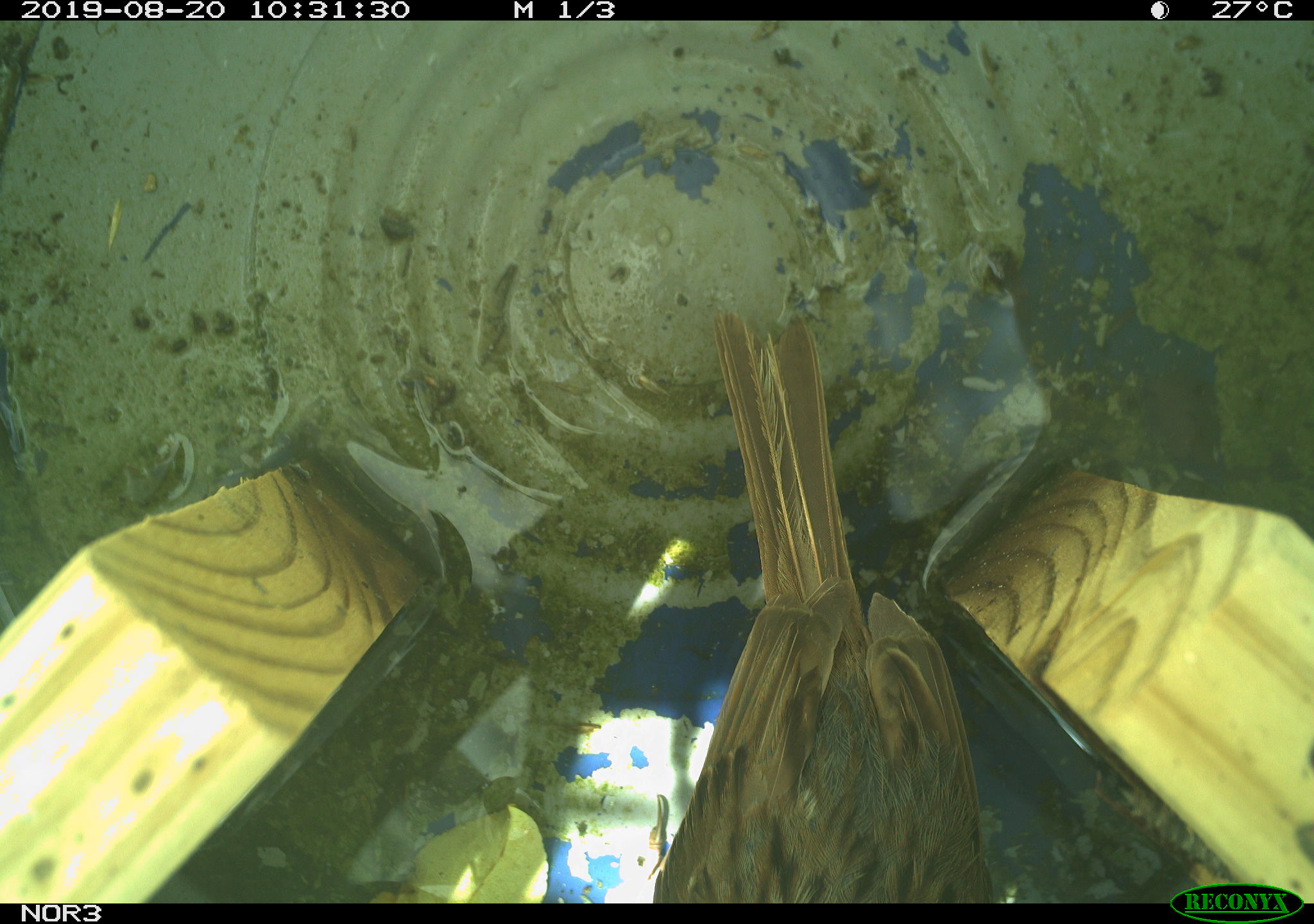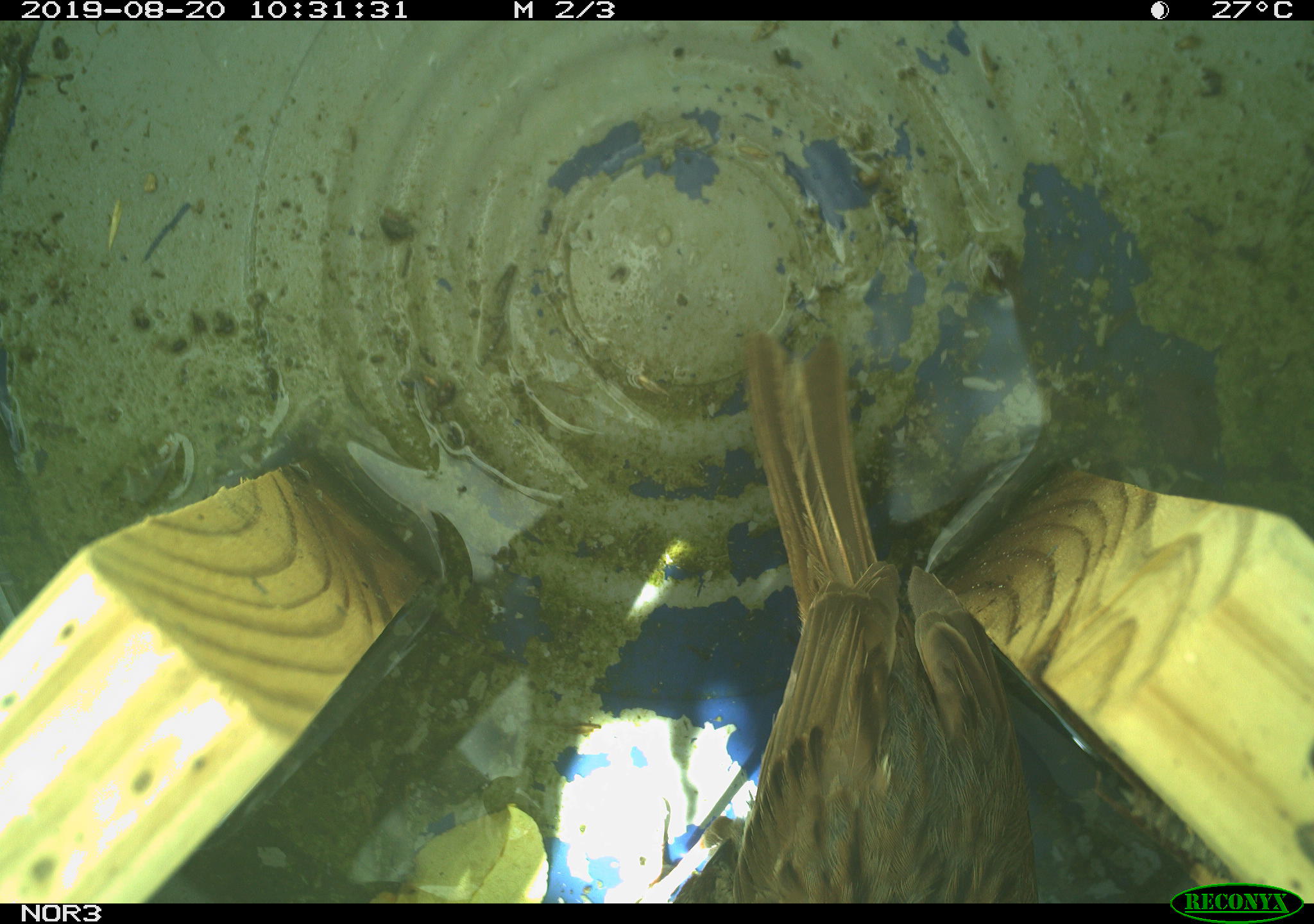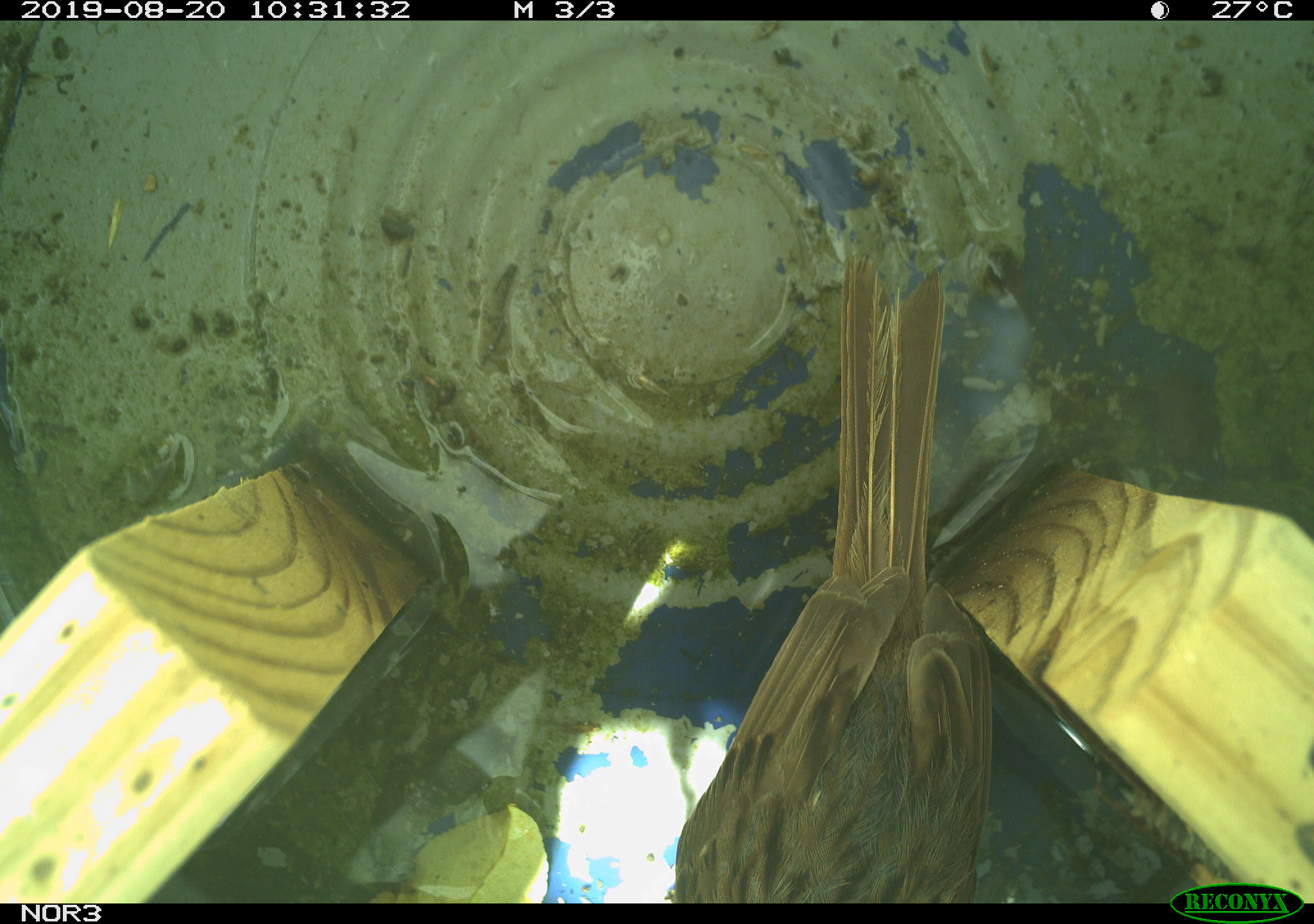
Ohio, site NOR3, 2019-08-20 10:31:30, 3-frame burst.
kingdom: Animalia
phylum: Chordata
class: Aves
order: Passeriformes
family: Passerellidae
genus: Melospiza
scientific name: Melospiza melodia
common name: song sparrow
Song sparrow (Melospiza melodia).